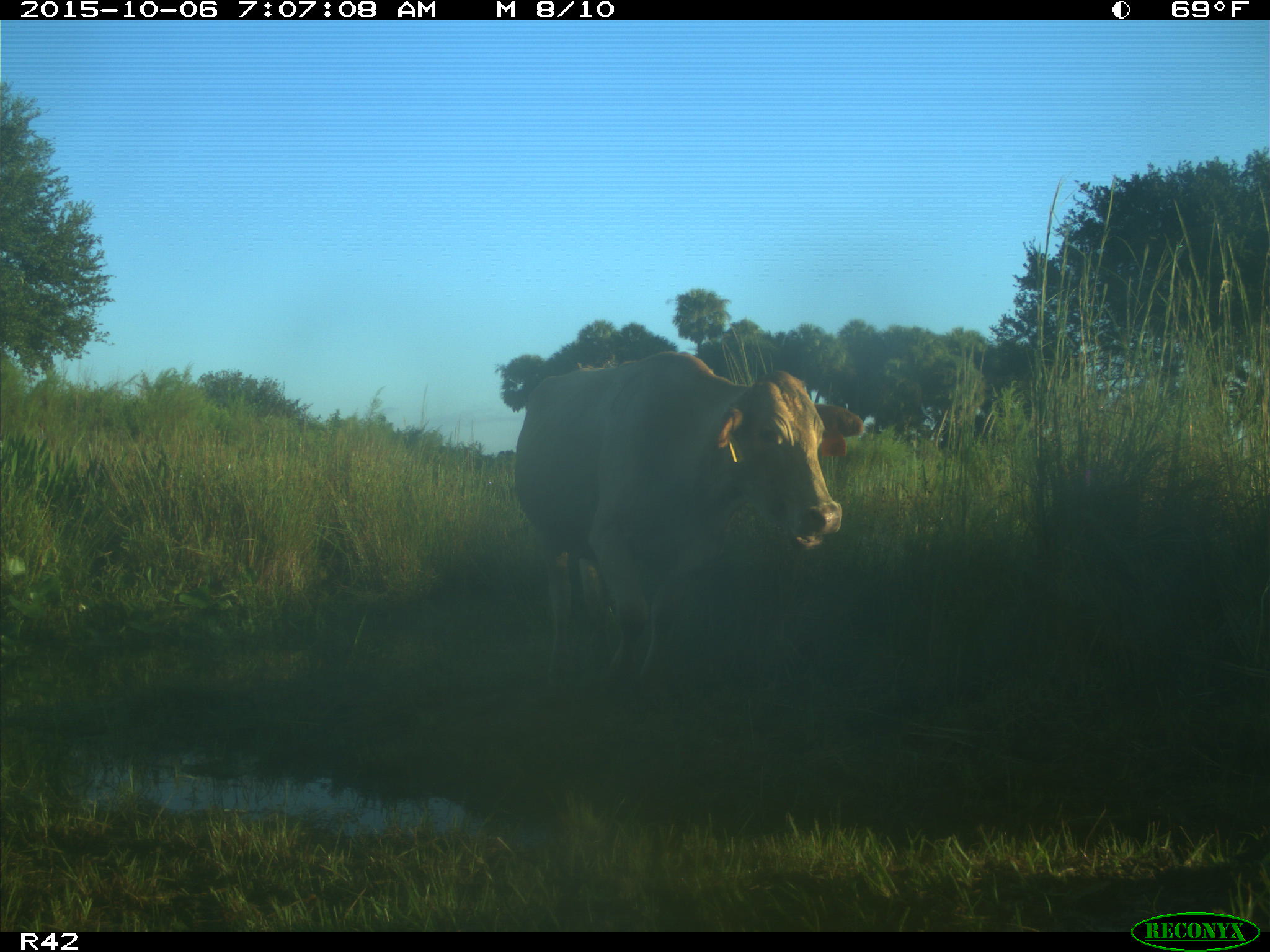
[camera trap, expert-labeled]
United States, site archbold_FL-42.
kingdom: Animalia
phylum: Chordata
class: Mammalia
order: Artiodactyla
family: Bovidae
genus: Bos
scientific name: Bos taurus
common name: domestic cow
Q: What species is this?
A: Bos taurus (domestic cow).